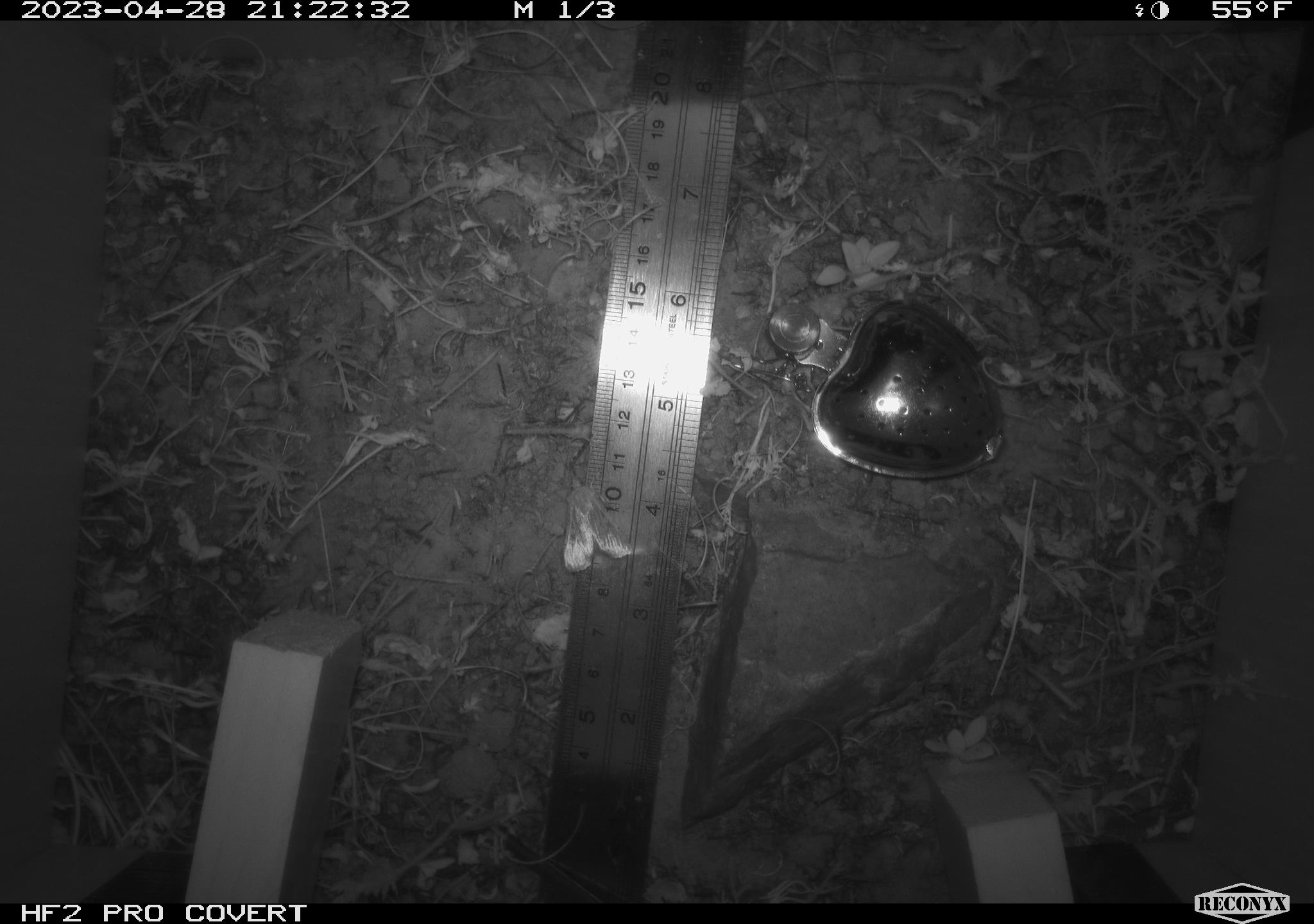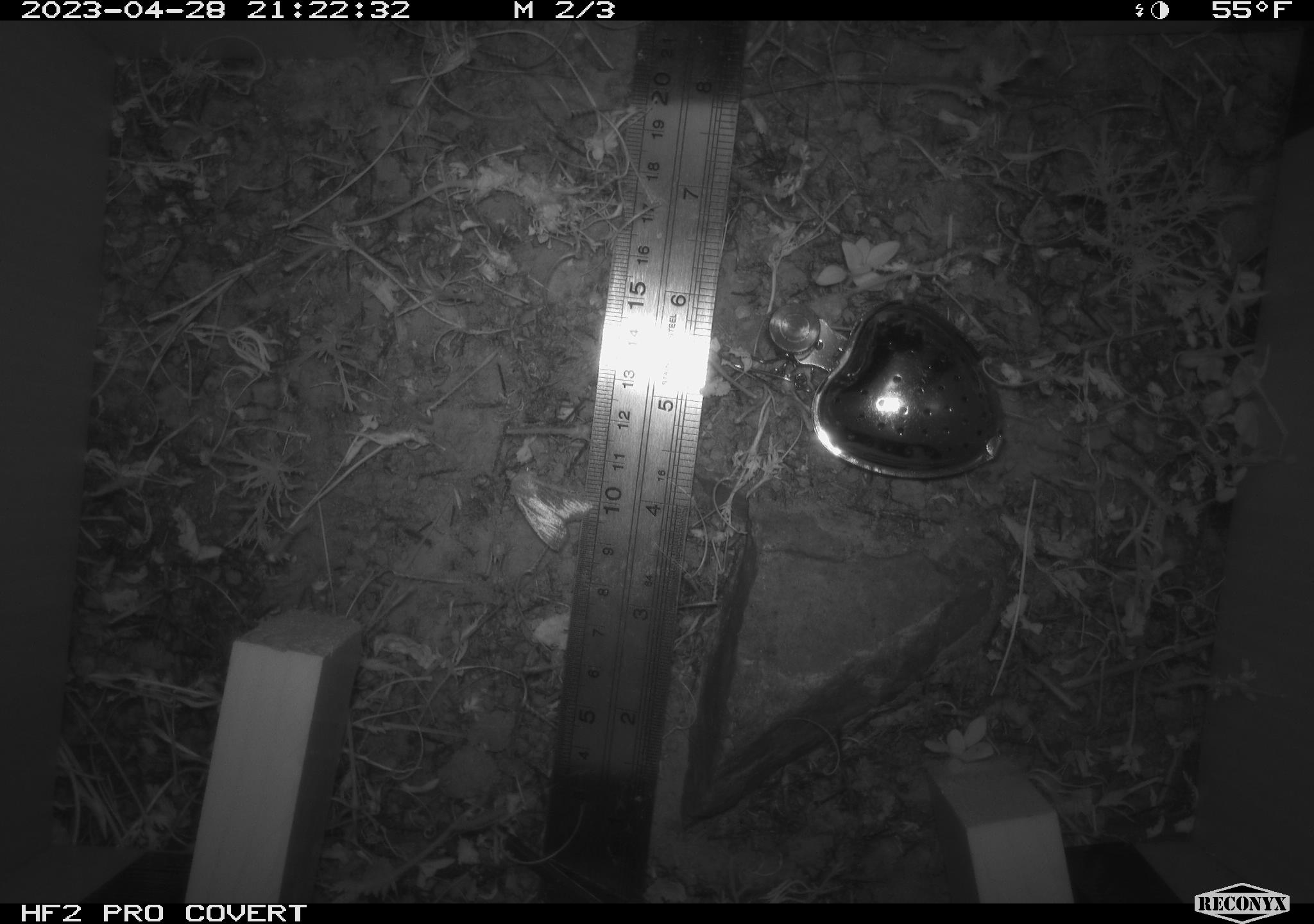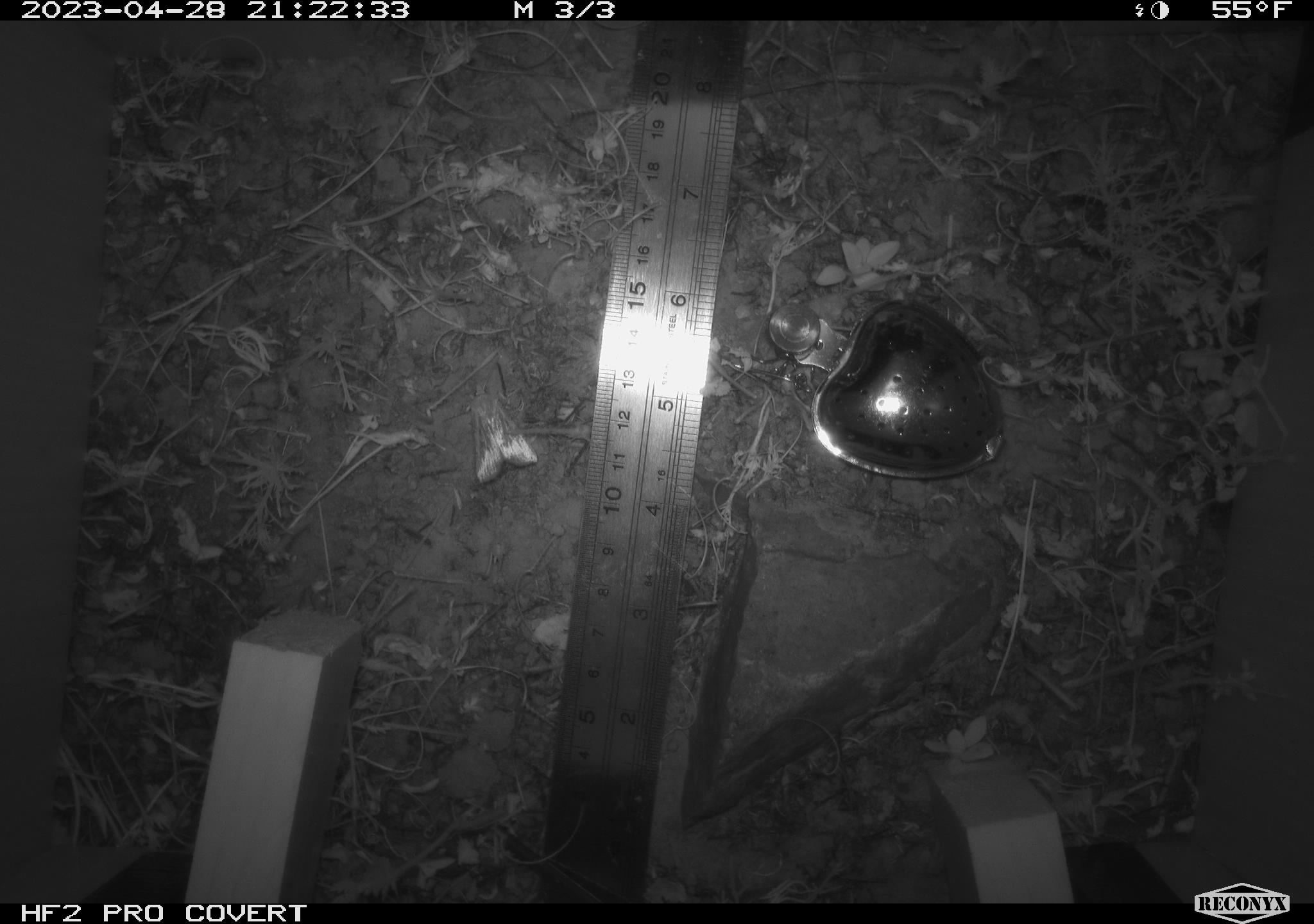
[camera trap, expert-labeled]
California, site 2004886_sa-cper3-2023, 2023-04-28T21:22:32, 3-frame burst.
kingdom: Animalia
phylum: Arthropoda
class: Insecta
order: Lepidoptera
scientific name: Lepidoptera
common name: butterflies and moths